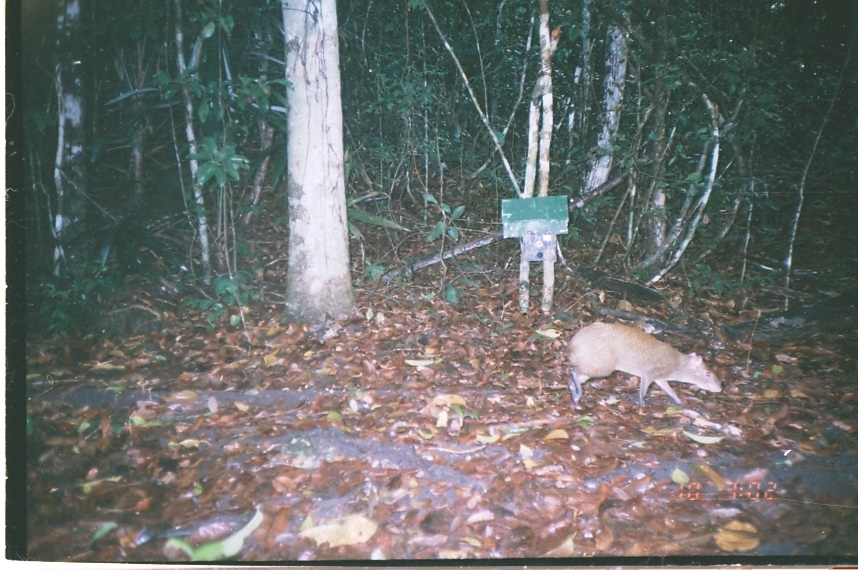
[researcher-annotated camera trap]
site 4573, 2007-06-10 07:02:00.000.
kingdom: Animalia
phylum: Chordata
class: Mammalia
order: Rodentia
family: Dasyproctidae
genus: Dasyprocta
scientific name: Dasyprocta punctata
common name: central american agouti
Dasyprocta punctata (central american agouti), count 1.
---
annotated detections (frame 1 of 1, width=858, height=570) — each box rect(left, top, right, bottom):
dasyprocta punctata: rect(564, 322, 721, 408)